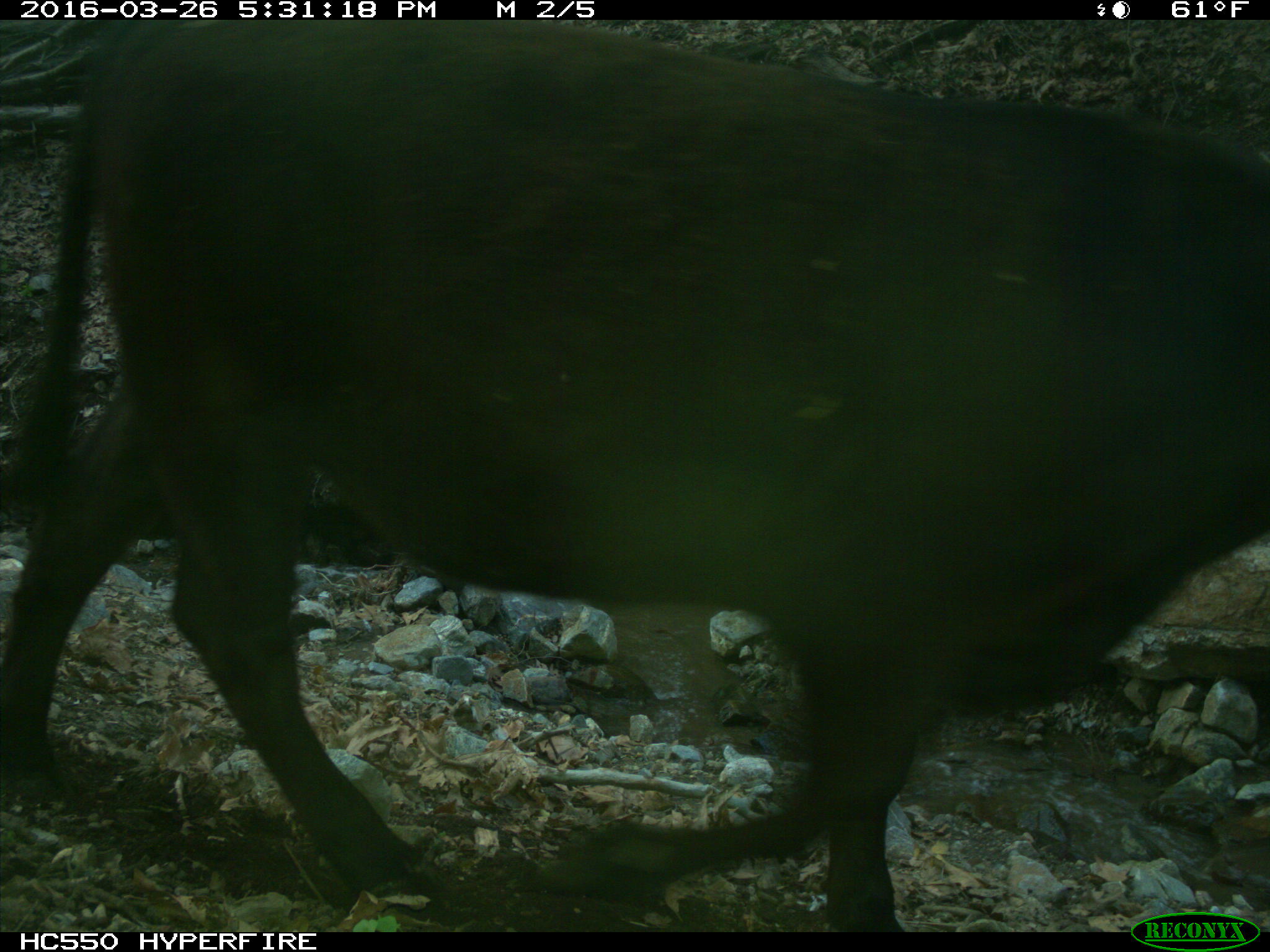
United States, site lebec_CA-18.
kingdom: Animalia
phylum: Chordata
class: Mammalia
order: Artiodactyla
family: Bovidae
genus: Bos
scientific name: Bos taurus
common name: domestic cow